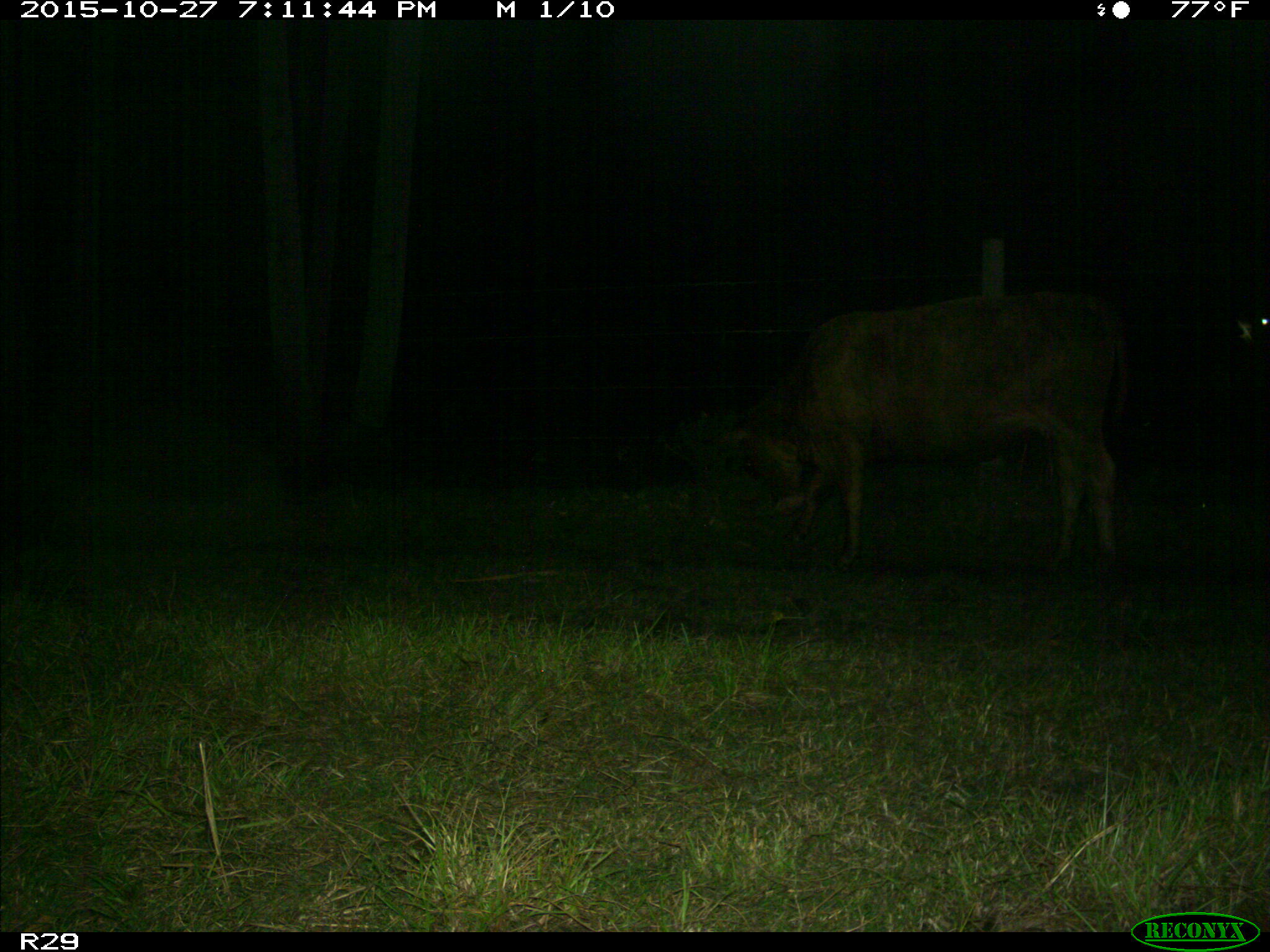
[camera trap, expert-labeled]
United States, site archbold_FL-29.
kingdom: Animalia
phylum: Chordata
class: Mammalia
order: Artiodactyla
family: Bovidae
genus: Bos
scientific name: Bos taurus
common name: domestic cow